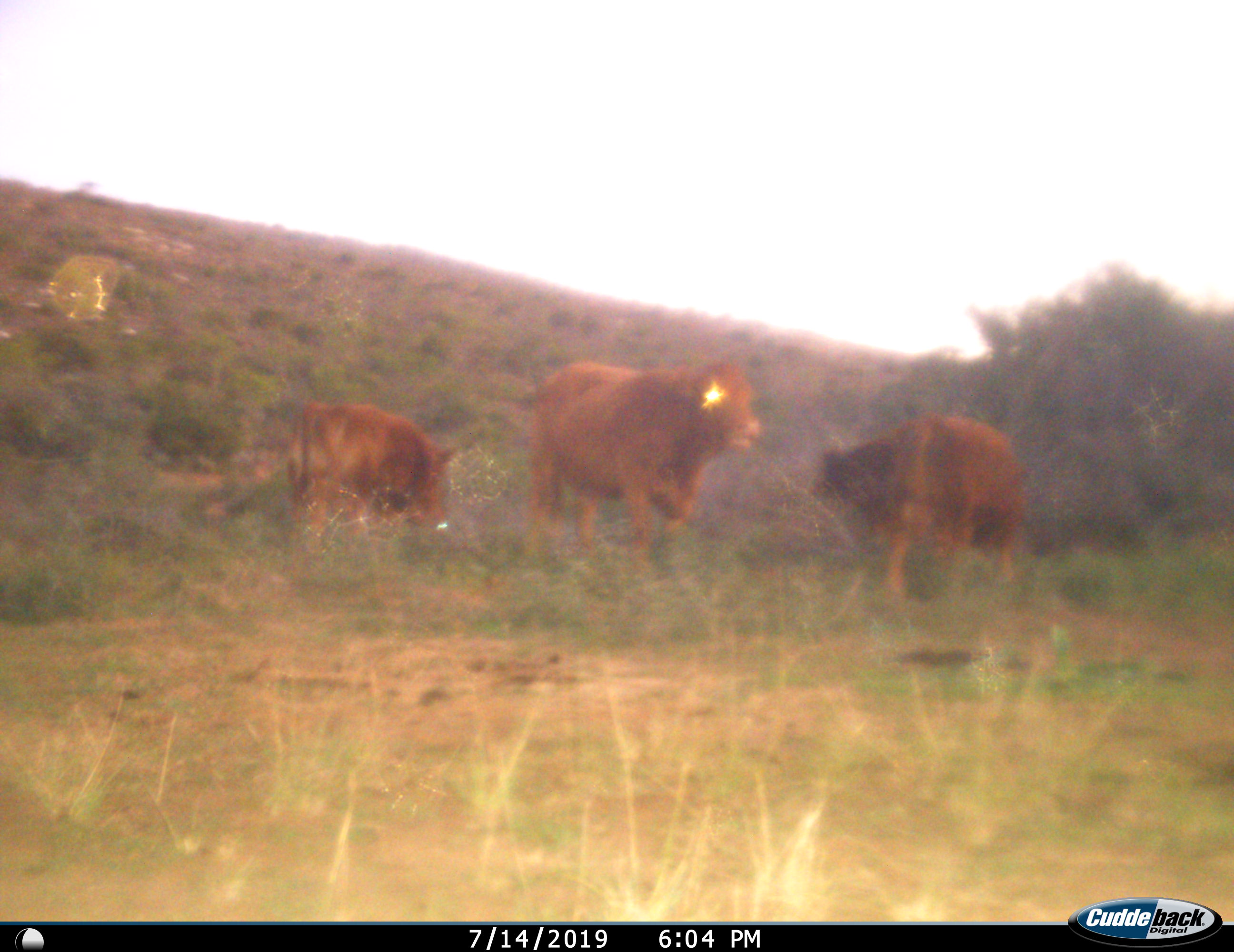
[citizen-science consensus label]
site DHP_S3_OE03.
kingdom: Animalia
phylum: Chordata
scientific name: Vertebrata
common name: domestic animal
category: domesticanimal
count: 3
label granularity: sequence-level